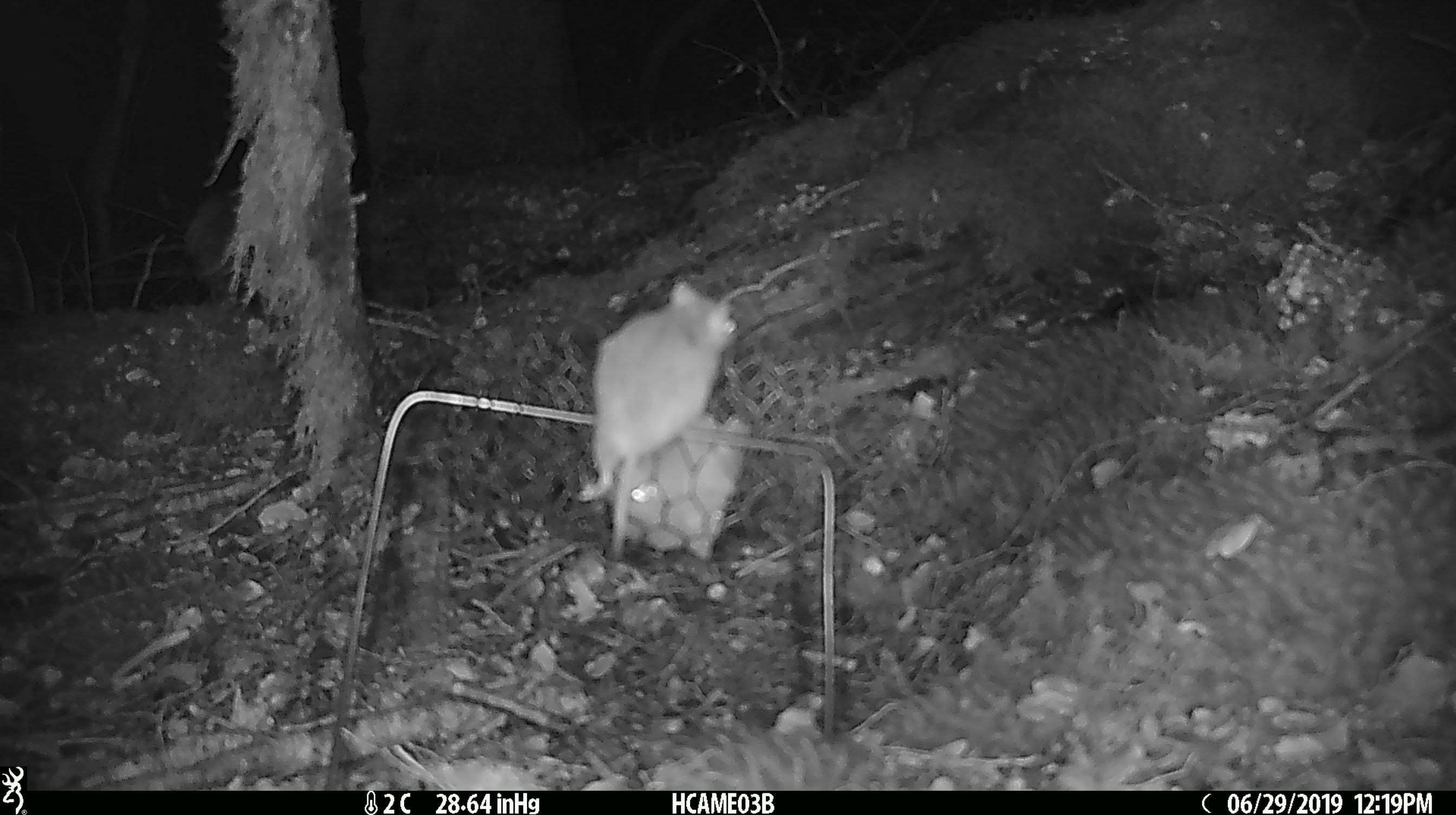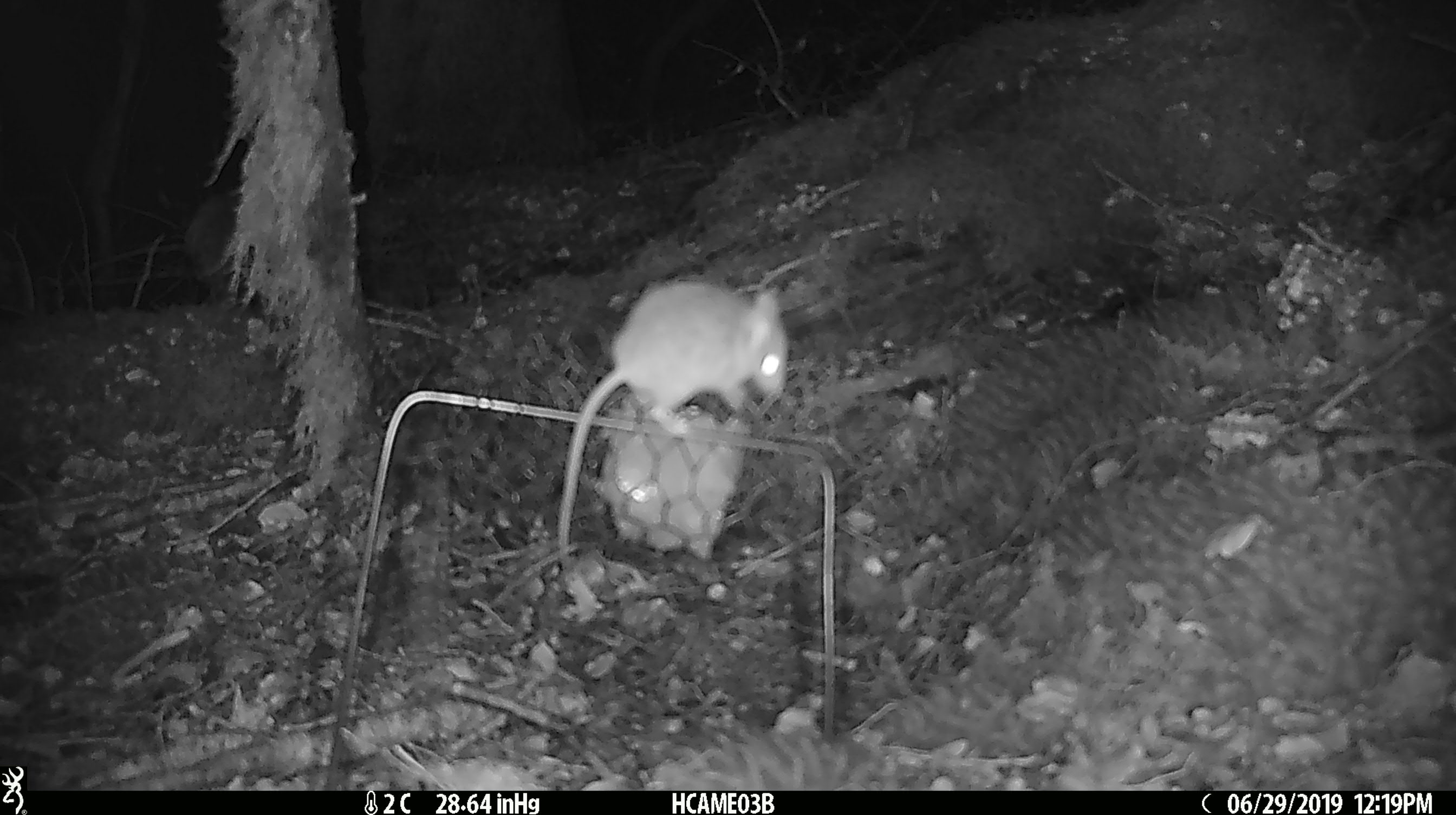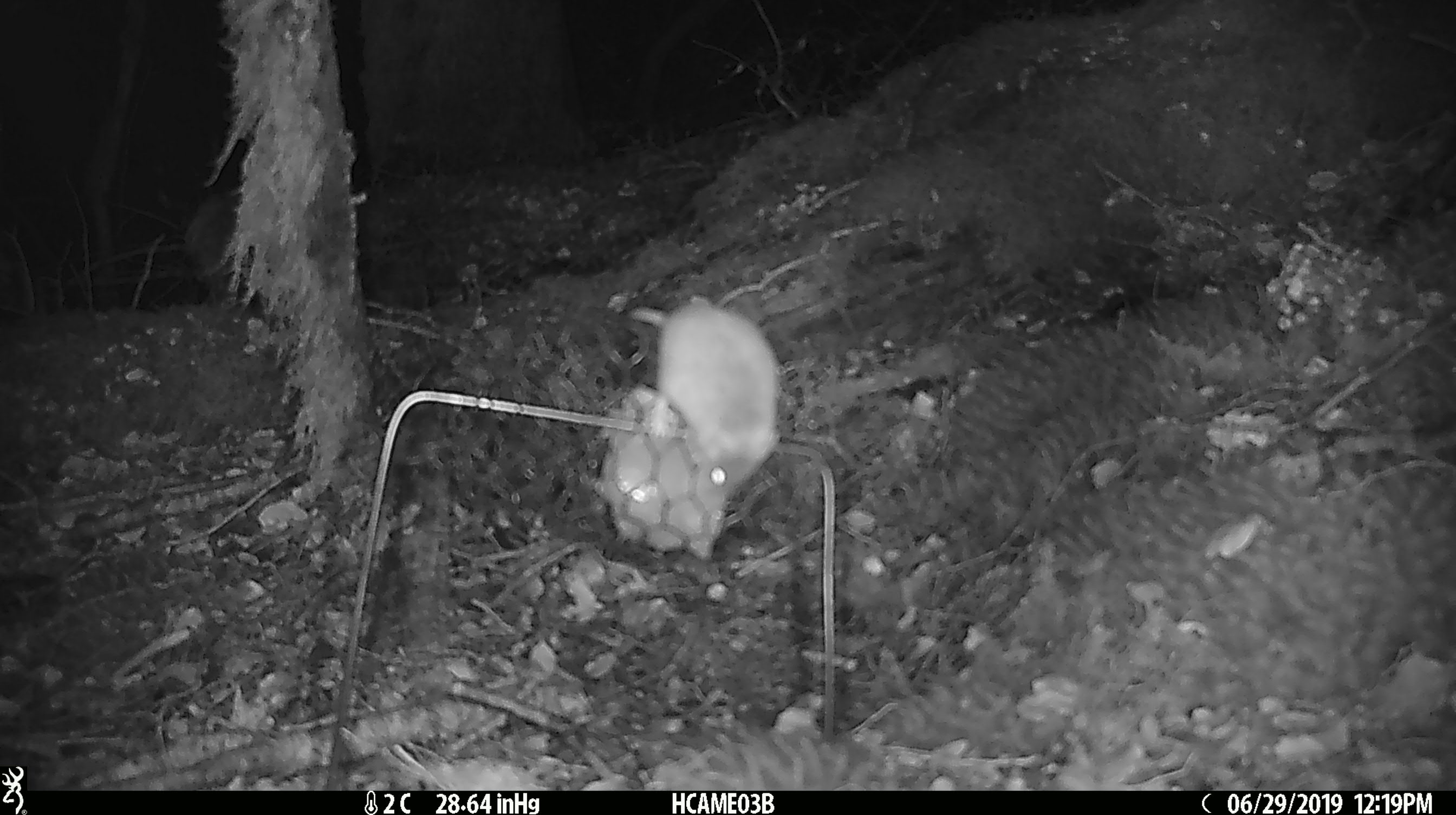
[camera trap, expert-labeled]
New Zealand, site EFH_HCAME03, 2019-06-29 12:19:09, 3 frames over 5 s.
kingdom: Animalia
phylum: Chordata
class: Mammalia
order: Rodentia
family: Muridae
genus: Mus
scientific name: Mus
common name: mouse